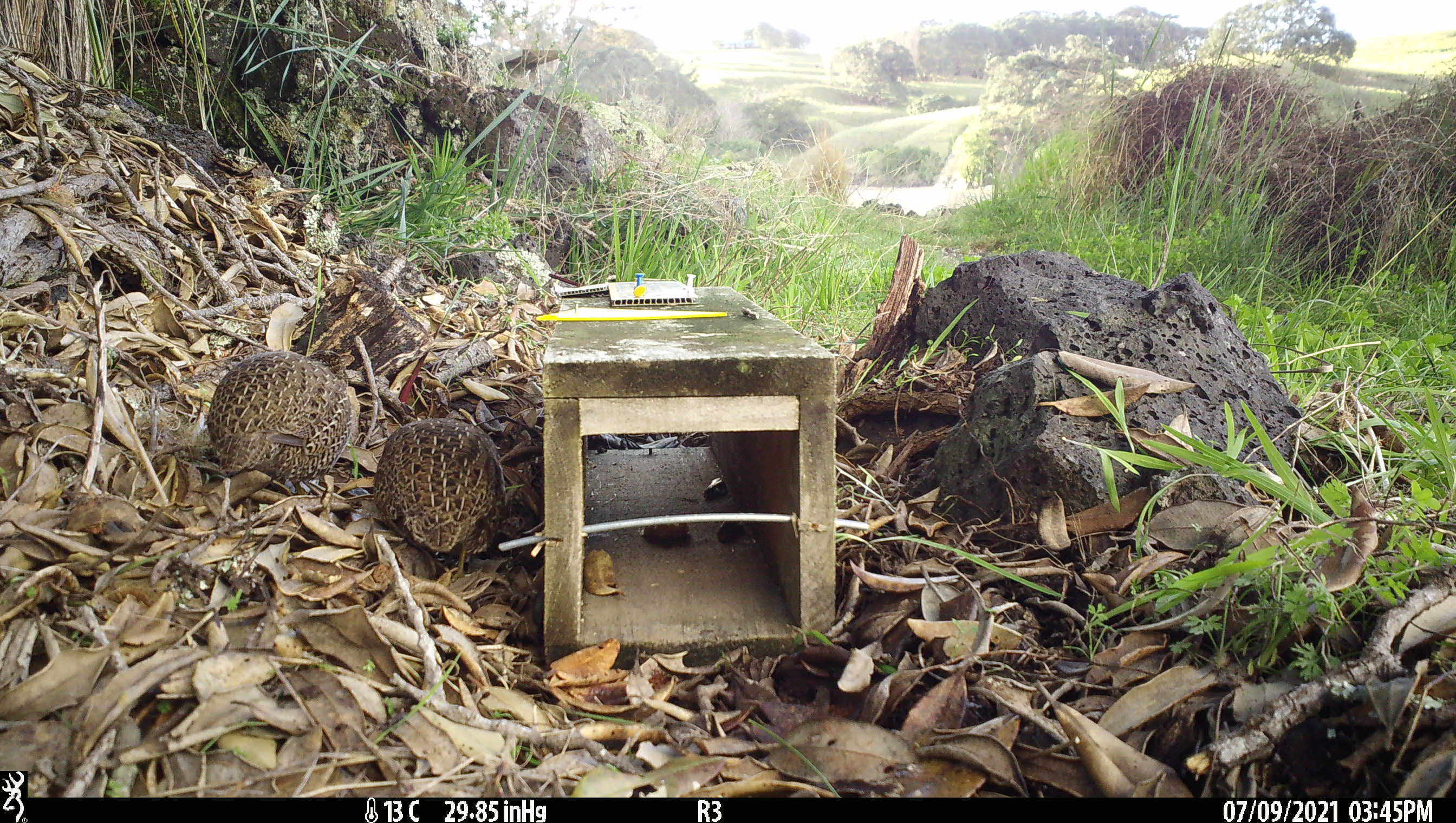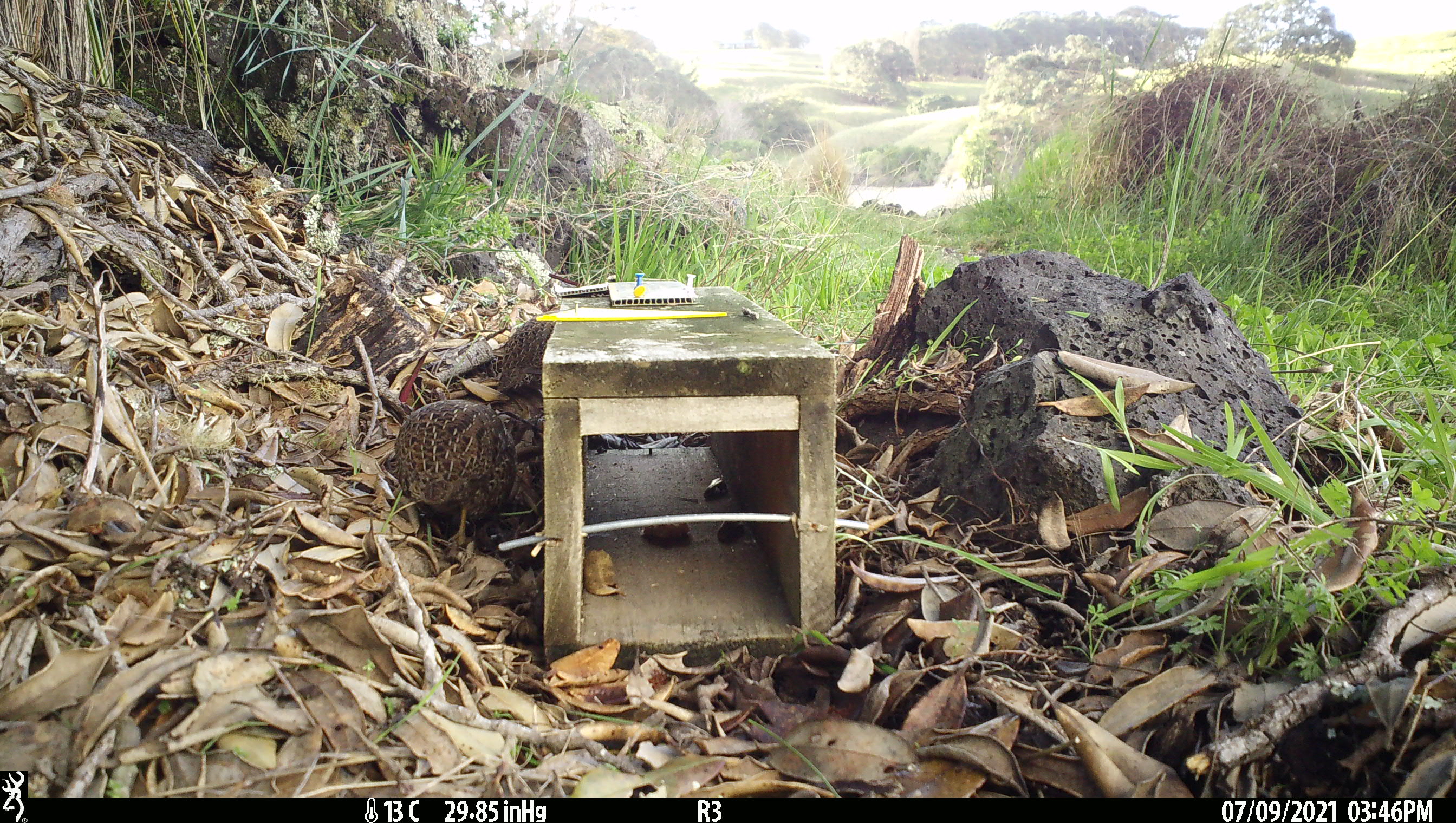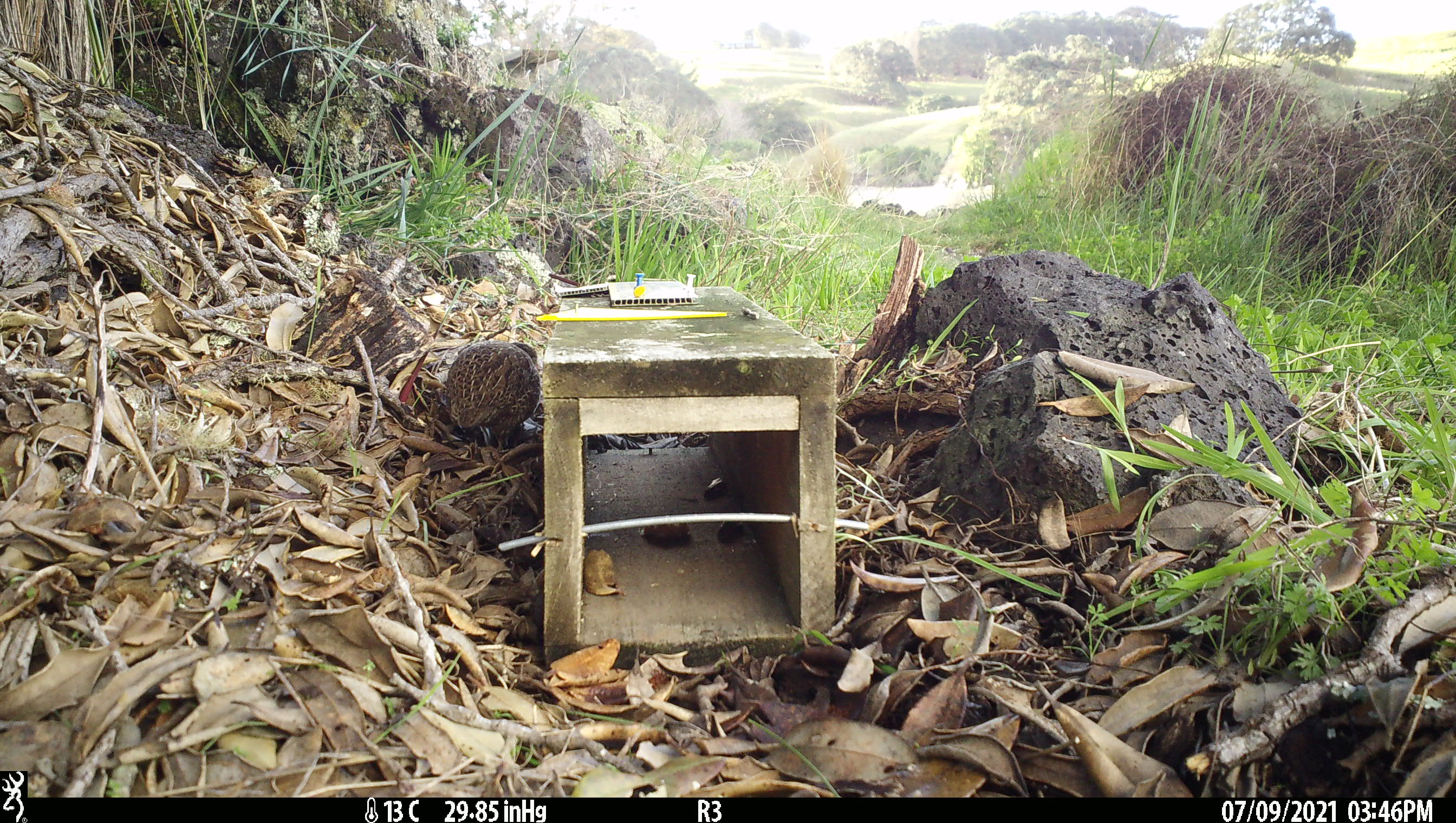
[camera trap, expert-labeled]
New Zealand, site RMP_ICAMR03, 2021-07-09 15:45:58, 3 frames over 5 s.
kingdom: Animalia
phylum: Chordata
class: Aves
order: Galliformes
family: Phasianidae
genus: Synoicus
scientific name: Synoicus ypsilophorus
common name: brown quail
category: quail brown